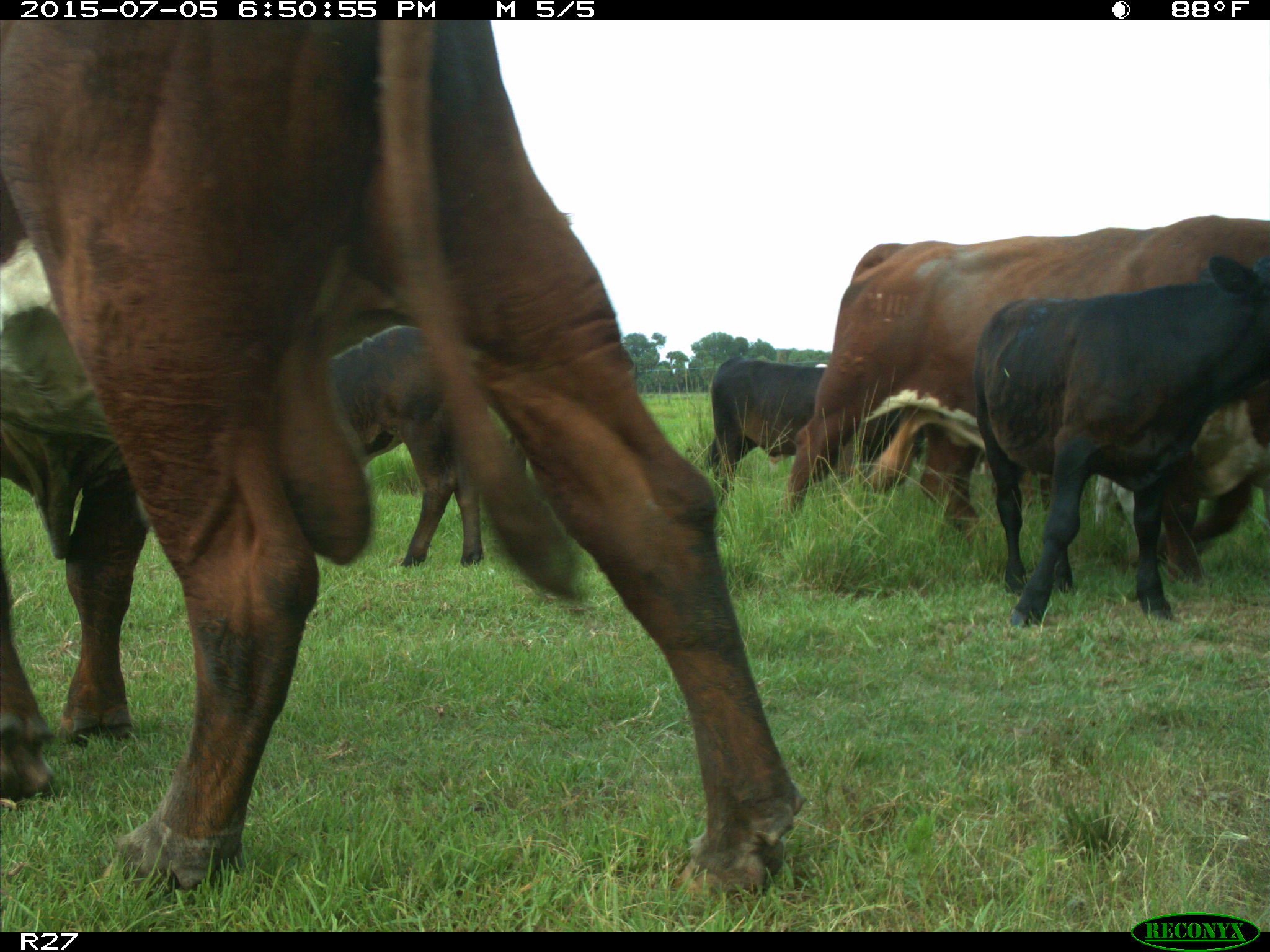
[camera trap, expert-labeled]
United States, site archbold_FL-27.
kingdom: Animalia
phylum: Chordata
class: Mammalia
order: Artiodactyla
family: Bovidae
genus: Bos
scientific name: Bos taurus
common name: domestic cow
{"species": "Bos taurus (domestic cow)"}